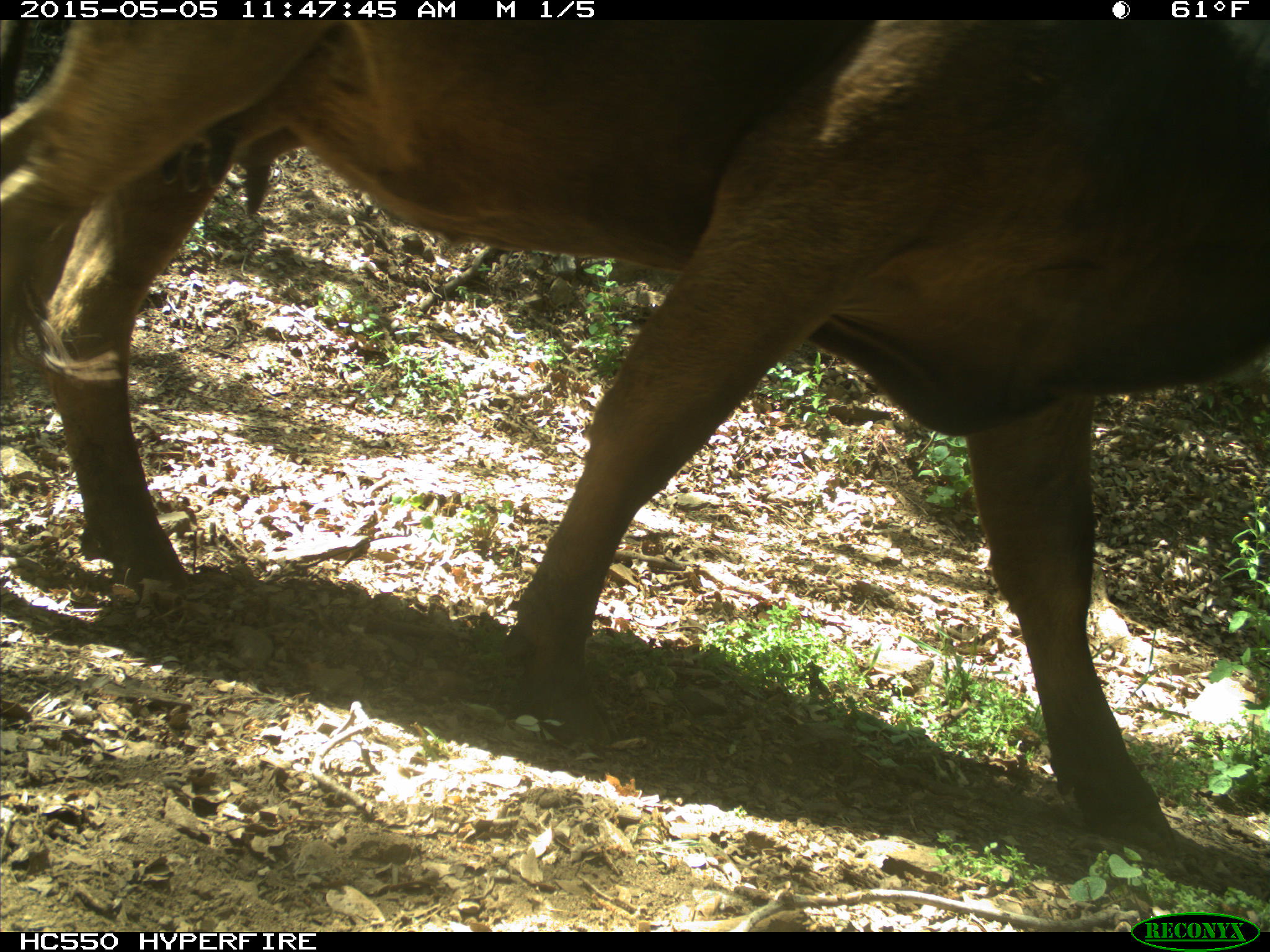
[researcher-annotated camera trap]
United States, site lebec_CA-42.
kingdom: Animalia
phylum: Chordata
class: Mammalia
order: Artiodactyla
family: Bovidae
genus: Bos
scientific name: Bos taurus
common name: domestic cow